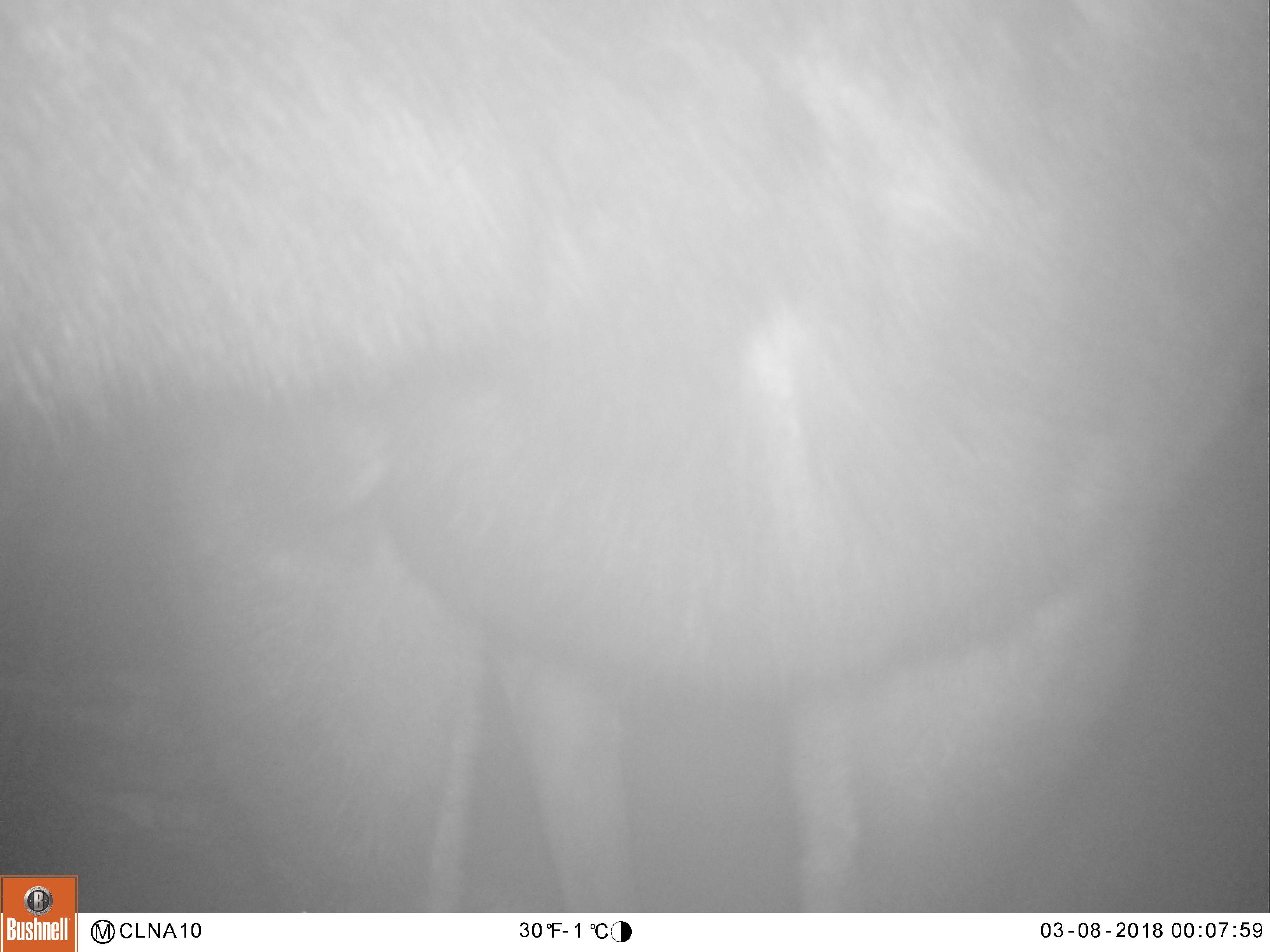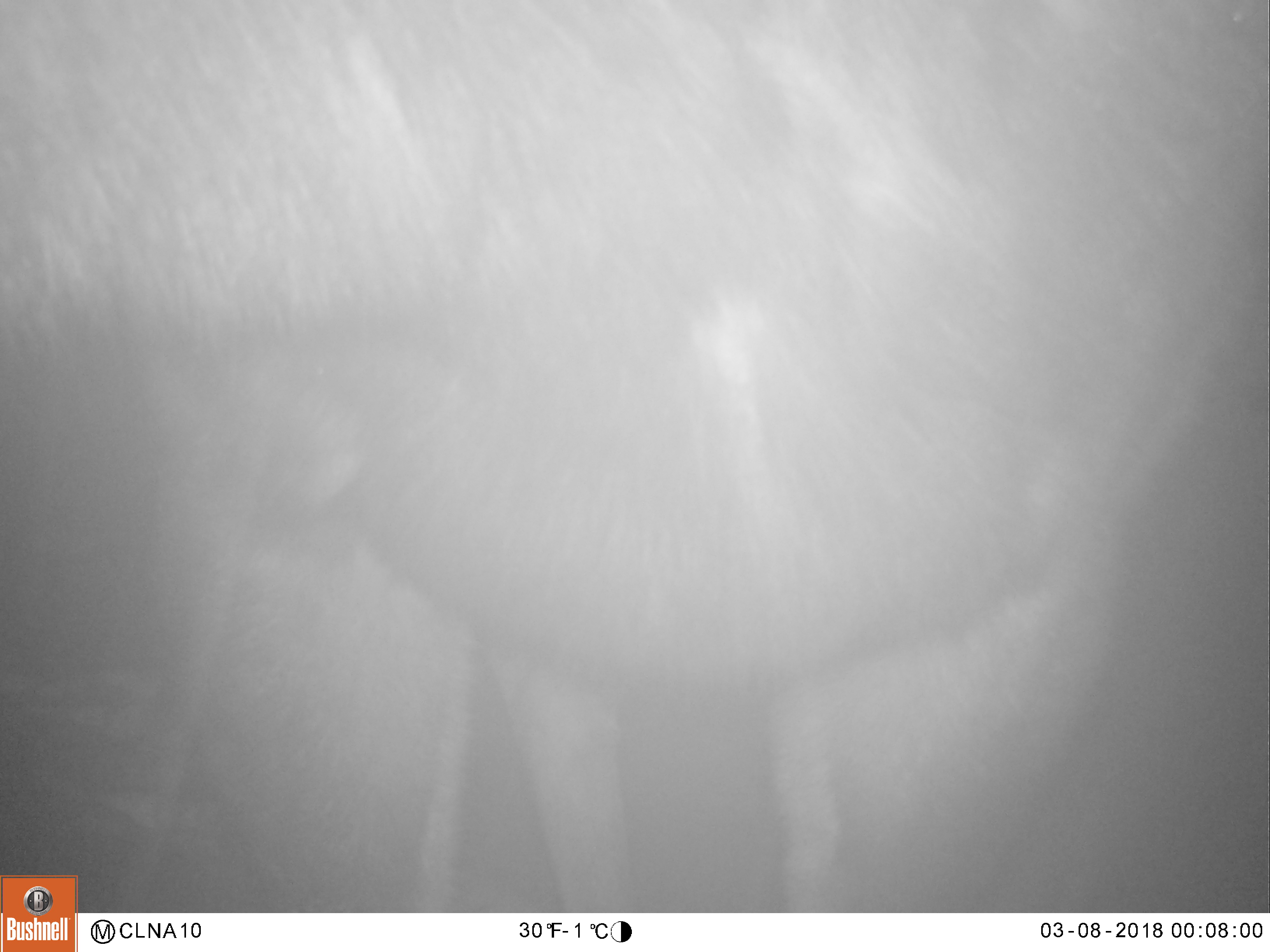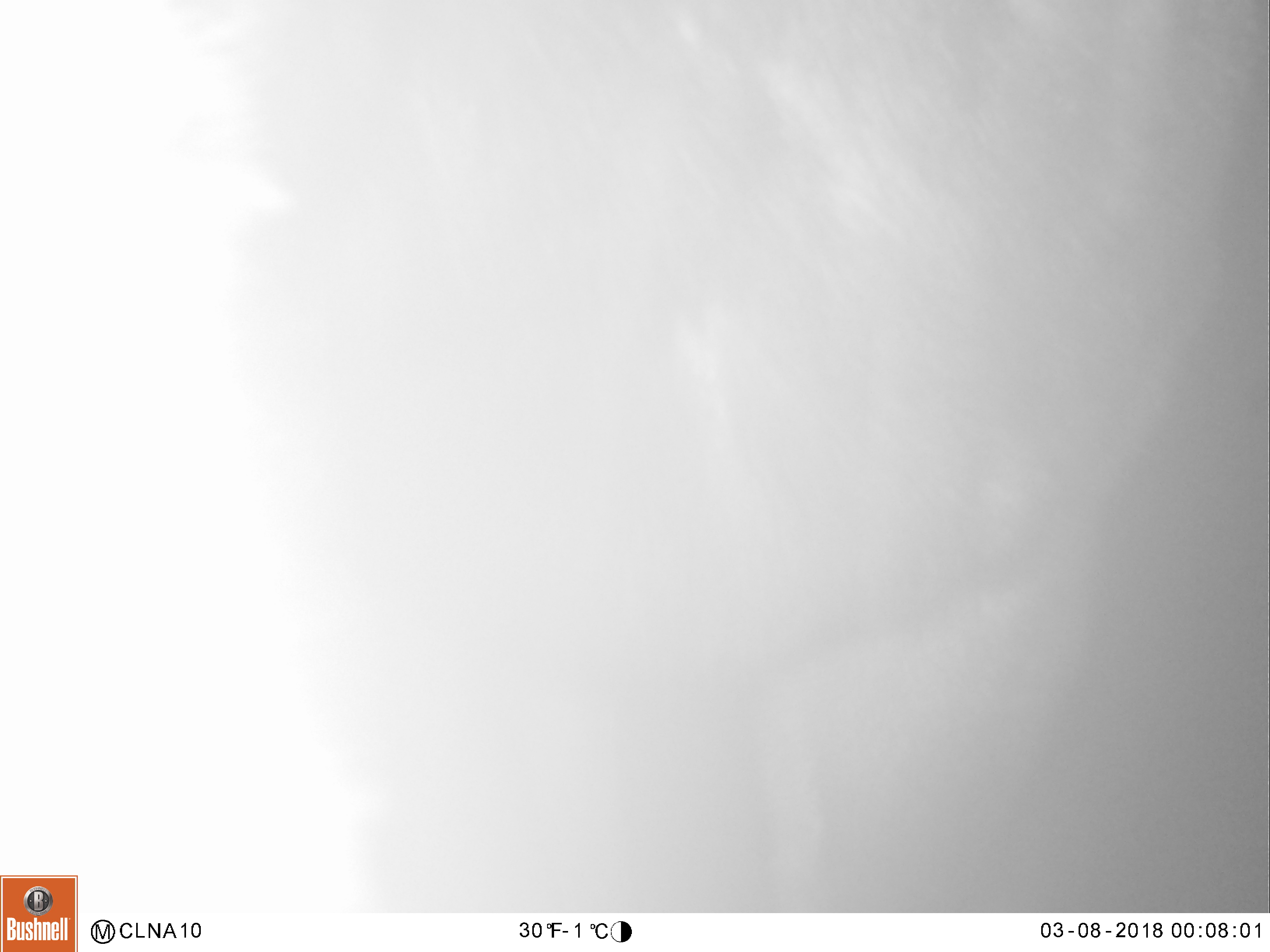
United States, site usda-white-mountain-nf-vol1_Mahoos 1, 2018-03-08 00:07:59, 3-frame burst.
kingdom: Animalia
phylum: Chordata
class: Mammalia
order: Artiodactyla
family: Cervidae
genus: Alces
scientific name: Alces alces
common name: moose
Moose (Alces alces).